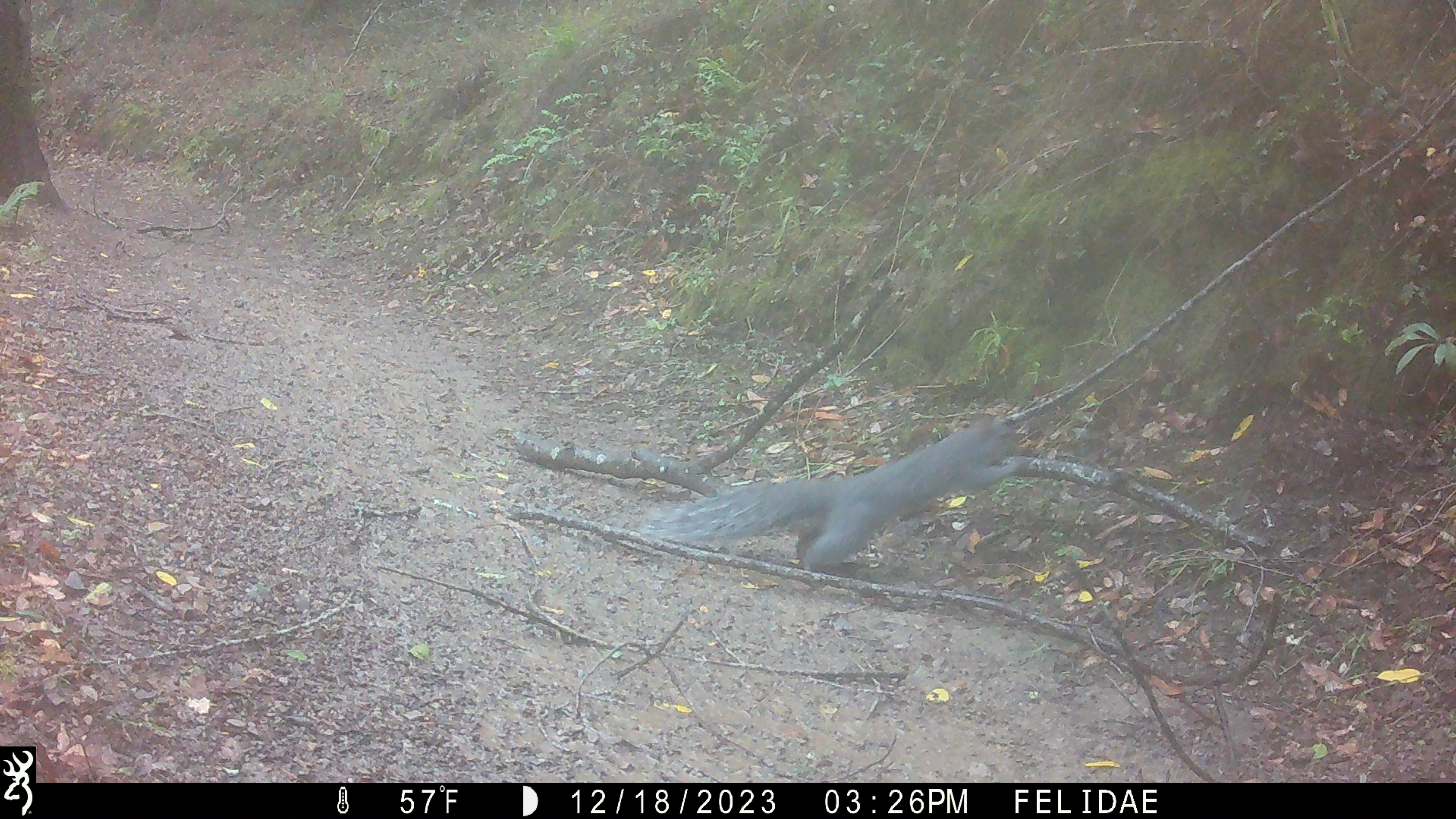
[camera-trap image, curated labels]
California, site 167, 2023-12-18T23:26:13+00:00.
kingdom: Animalia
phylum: Chordata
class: Mammalia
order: Rodentia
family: Sciuridae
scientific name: Sciuridae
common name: squirrel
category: unknown squirrel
Unknown squirrel (squirrel) (Sciuridae).